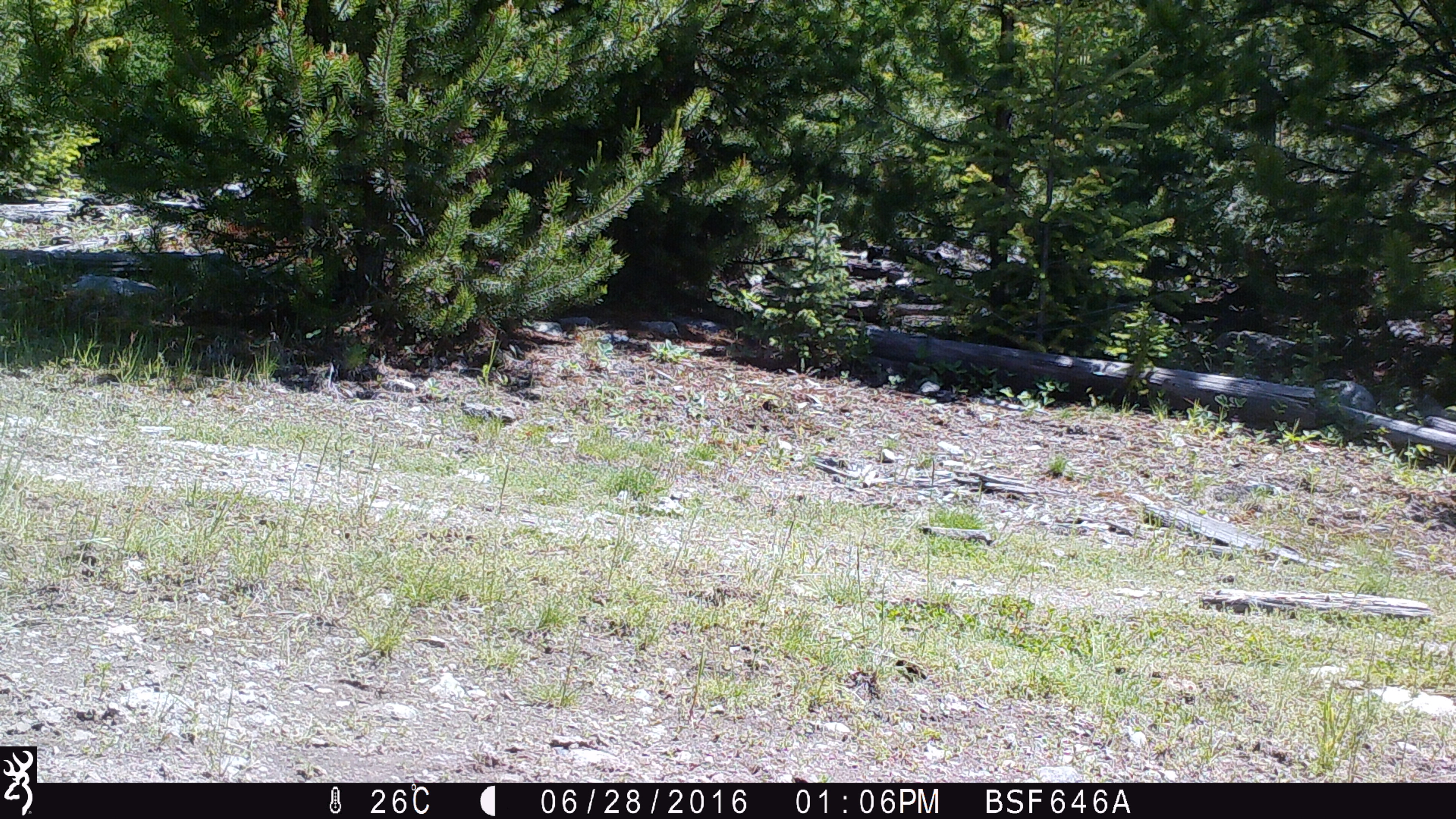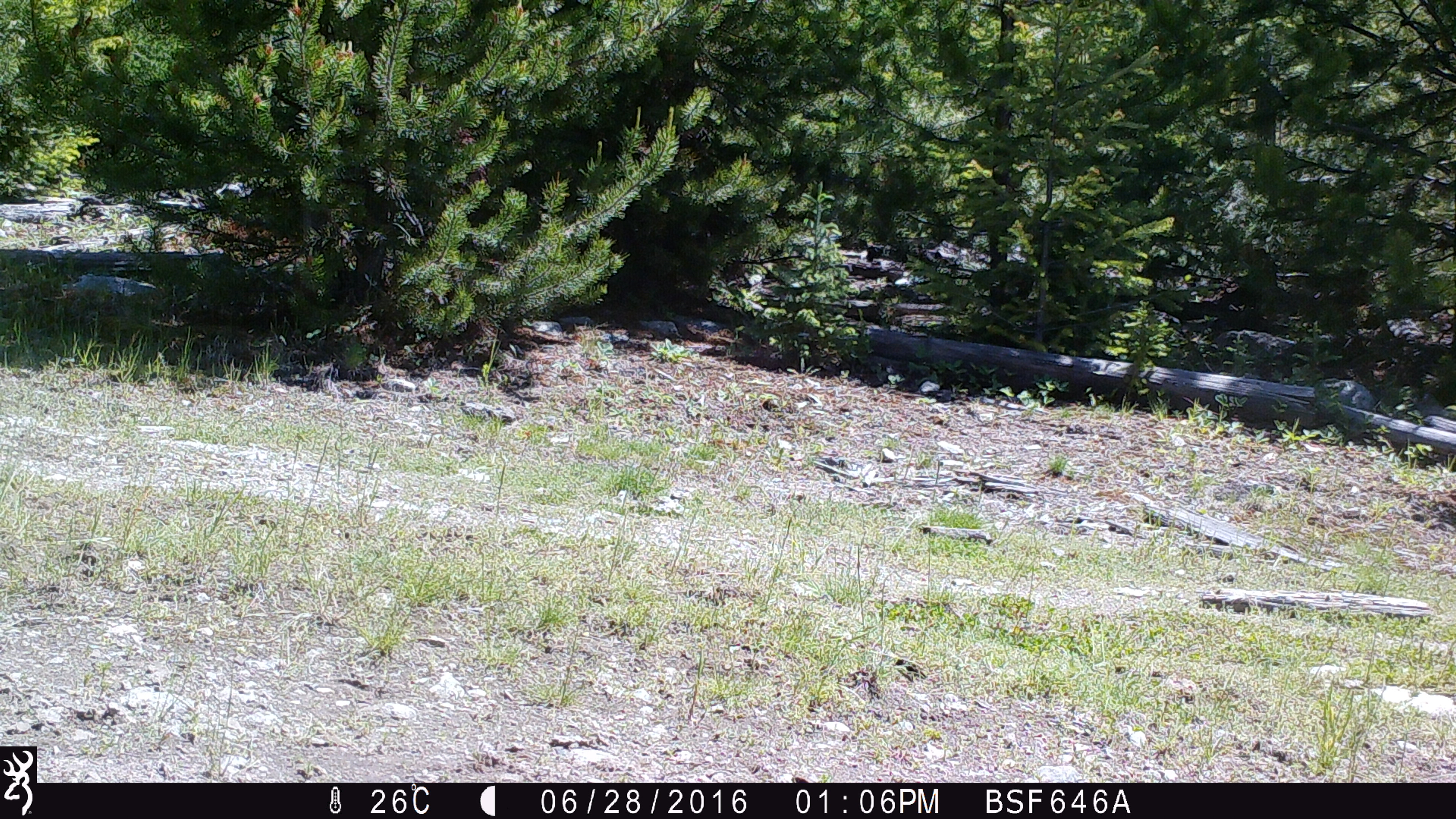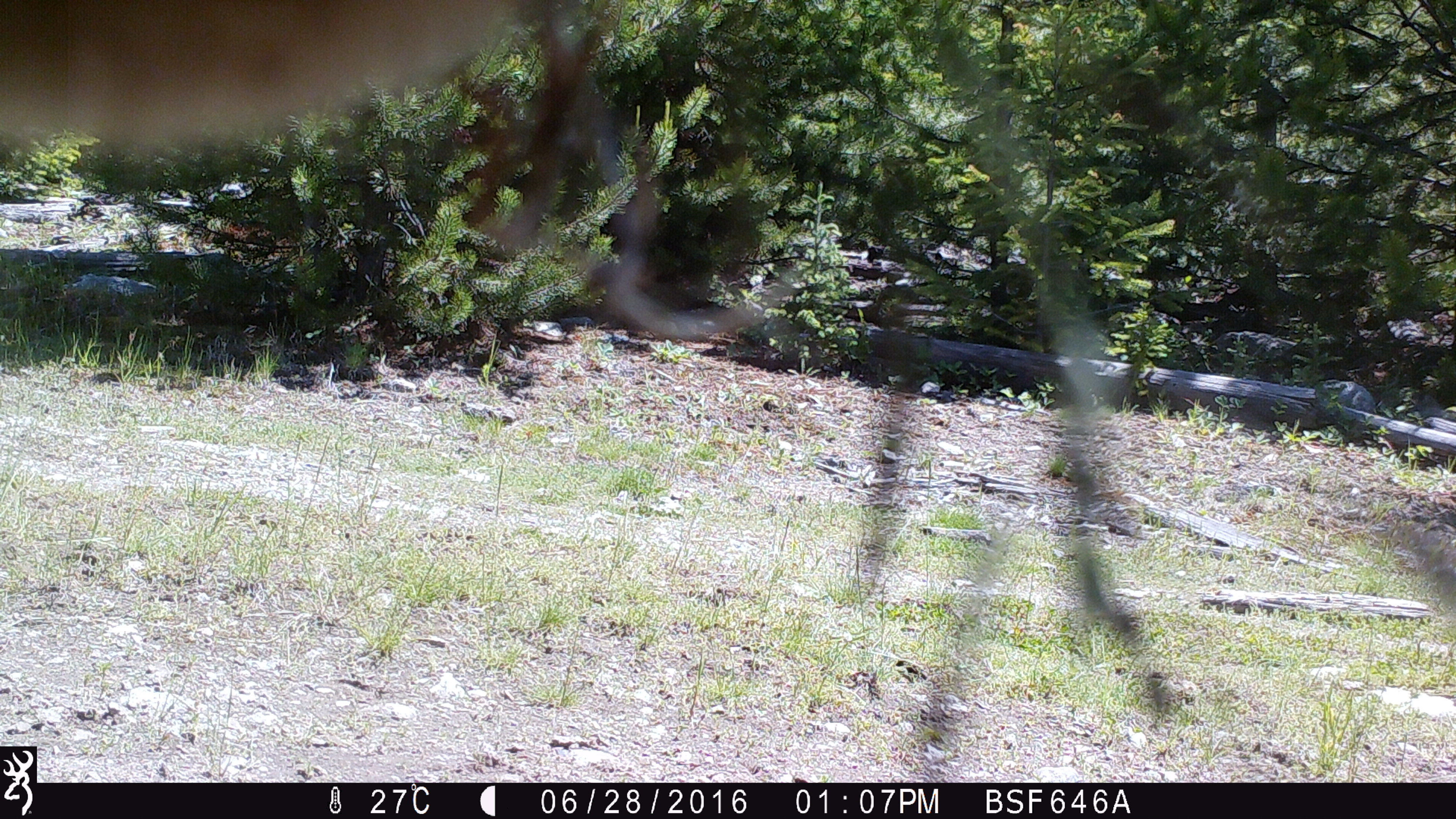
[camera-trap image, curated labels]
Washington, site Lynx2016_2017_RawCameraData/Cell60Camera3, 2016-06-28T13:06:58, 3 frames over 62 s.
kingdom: Animalia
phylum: Chordata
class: Mammalia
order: Artiodactyla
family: Bovidae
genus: Bos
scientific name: Bos taurus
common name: domestic cattle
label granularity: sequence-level